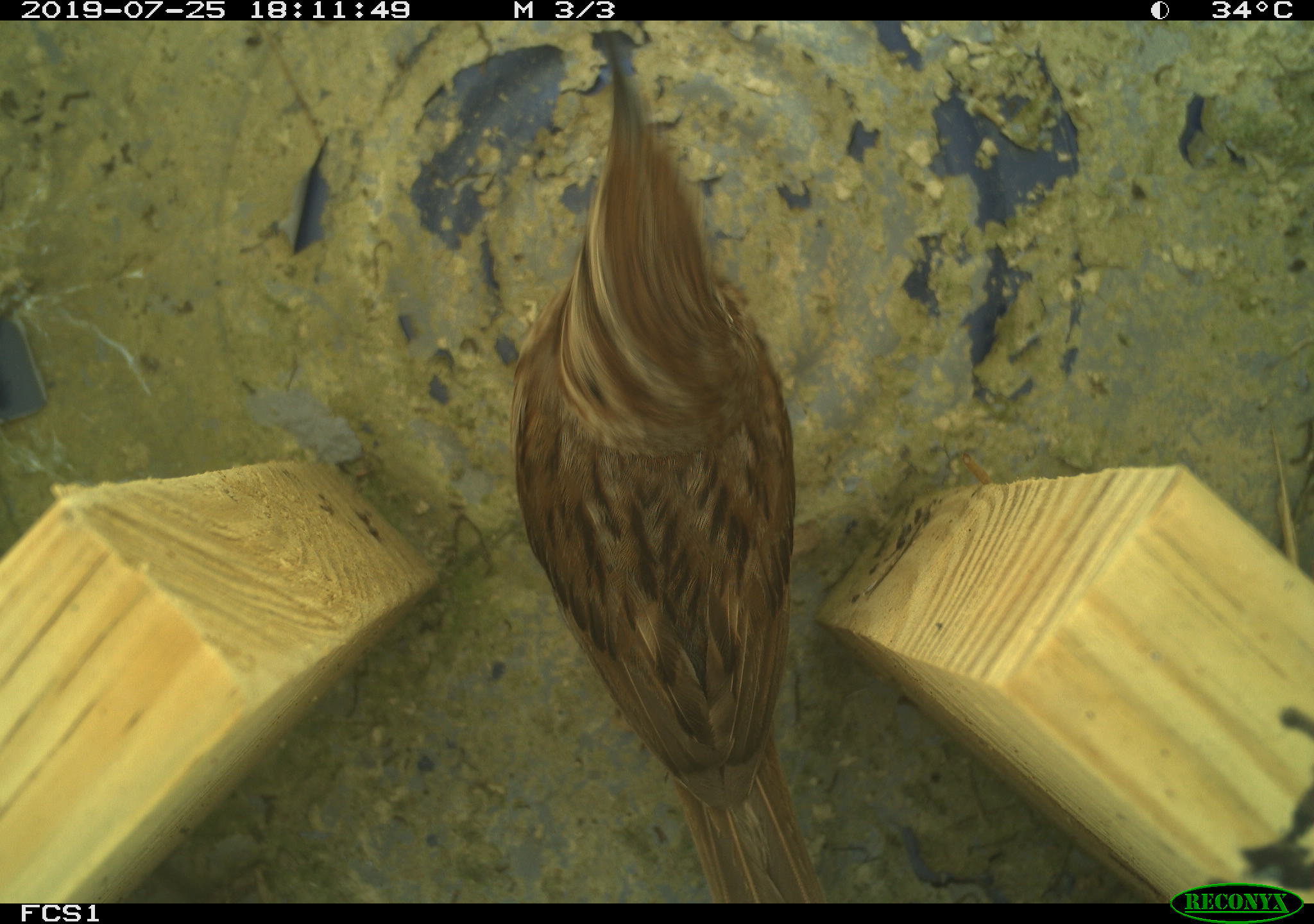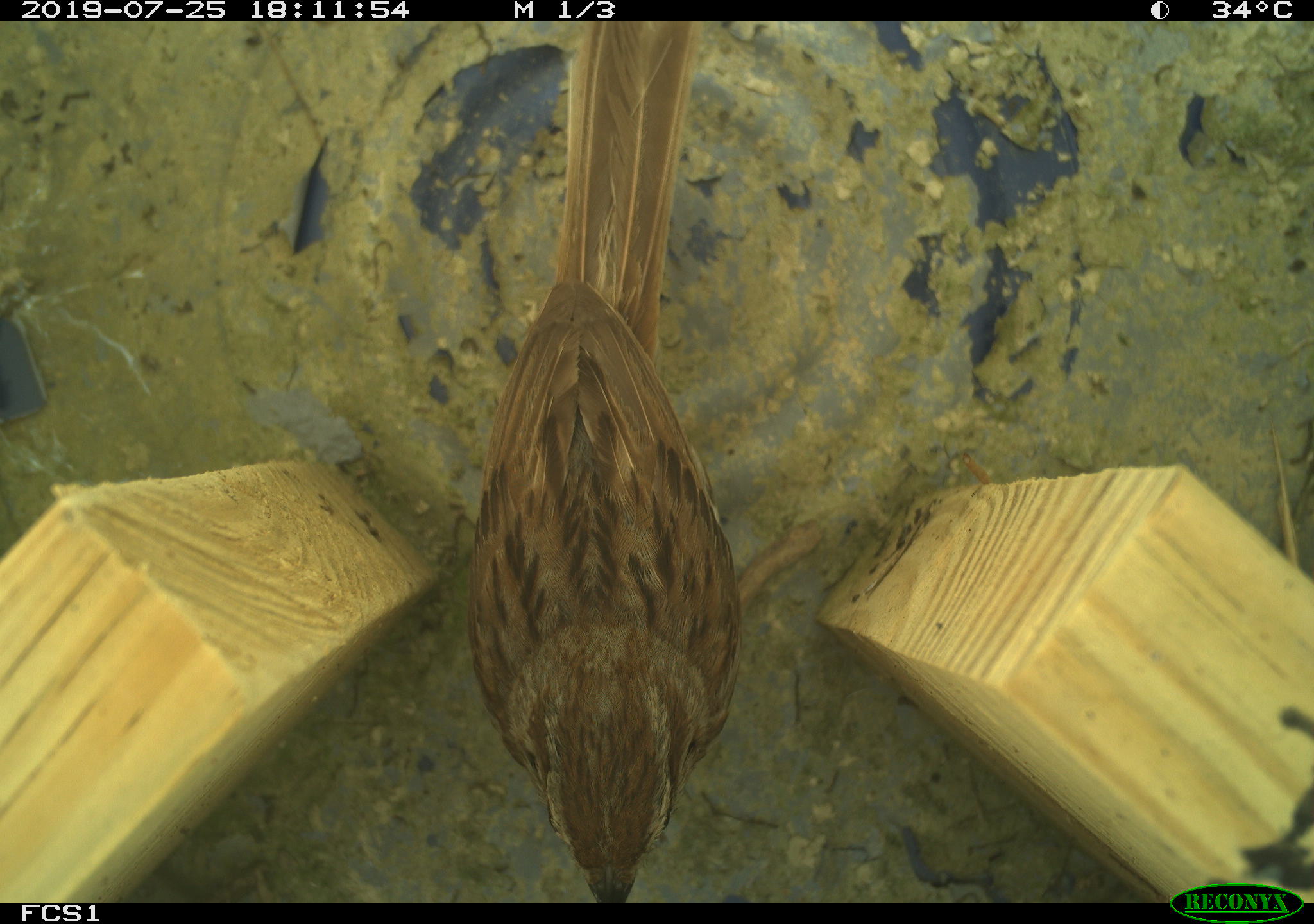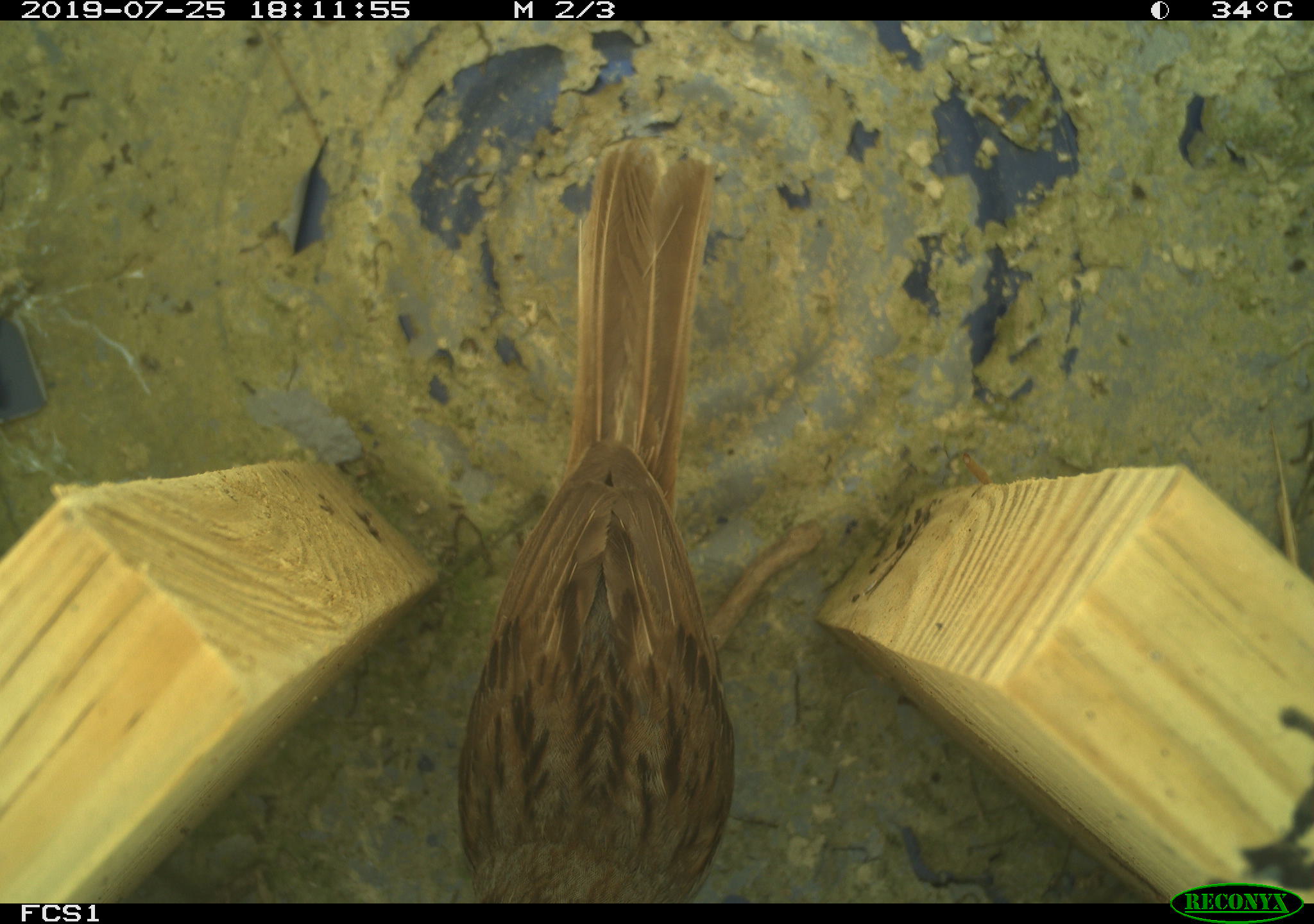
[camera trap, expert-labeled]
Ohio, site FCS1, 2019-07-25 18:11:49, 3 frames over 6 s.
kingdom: Animalia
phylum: Chordata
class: Aves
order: Passeriformes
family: Passerellidae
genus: Melospiza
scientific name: Melospiza melodia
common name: song sparrow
Song sparrow (Melospiza melodia).